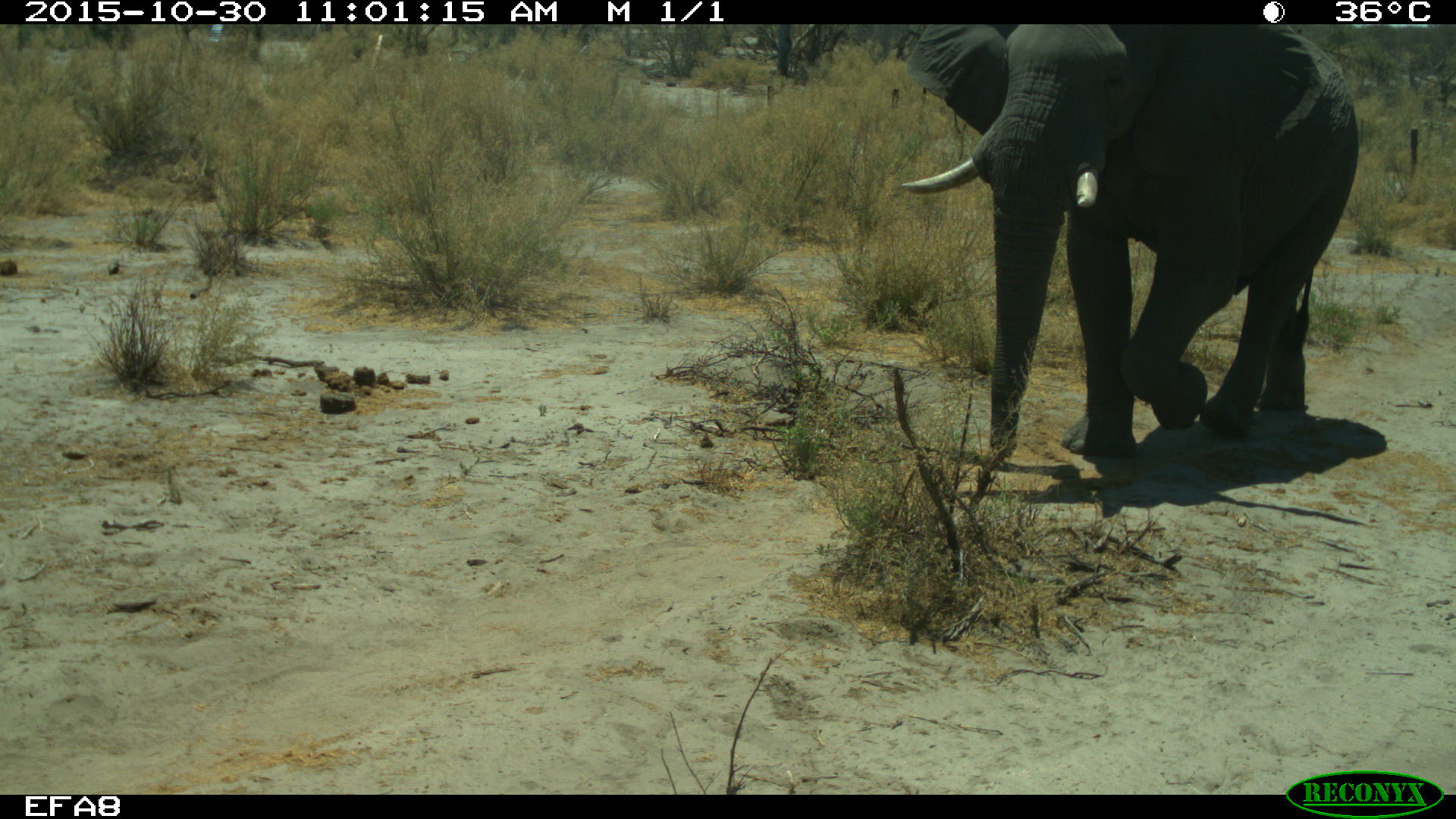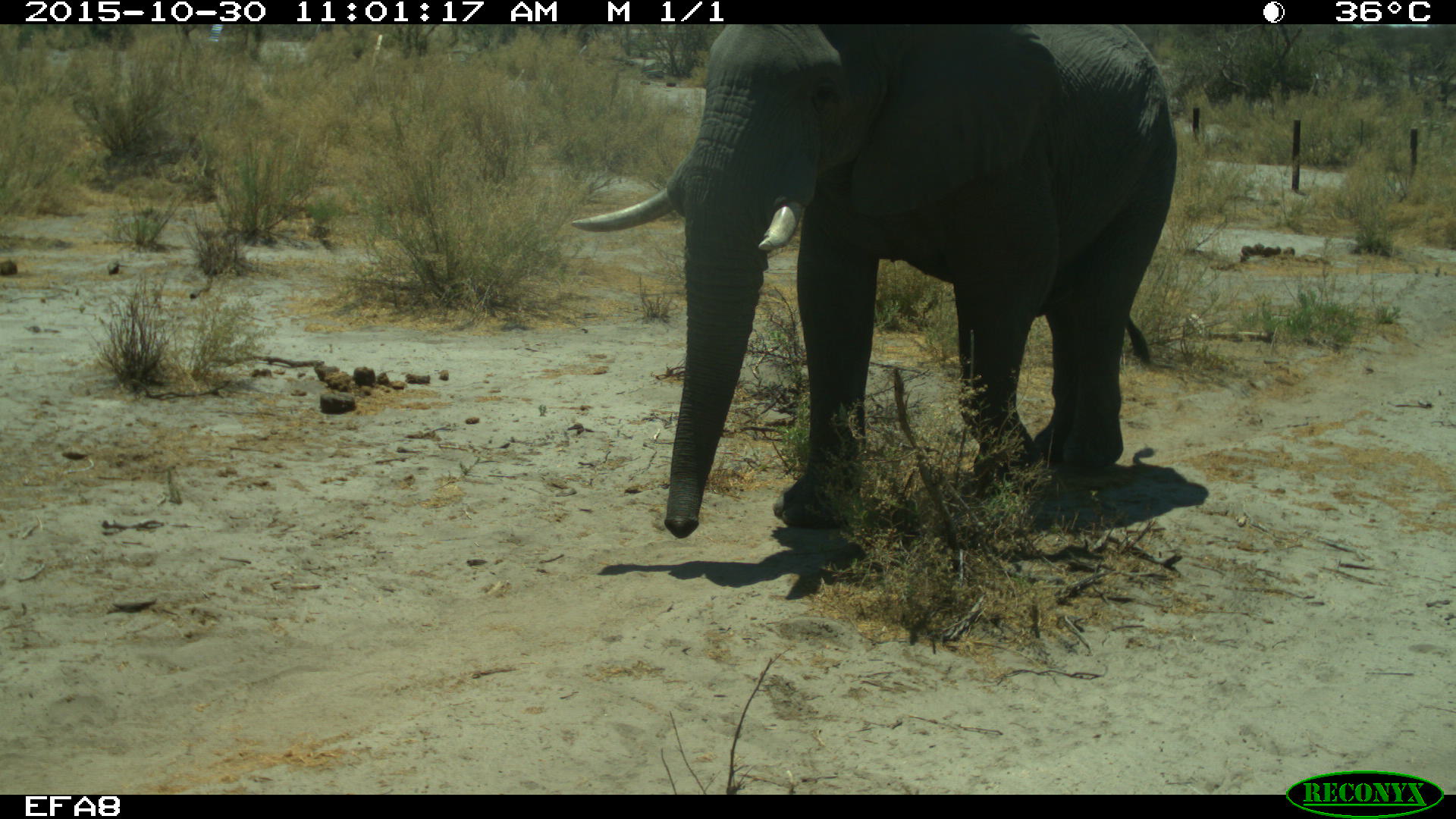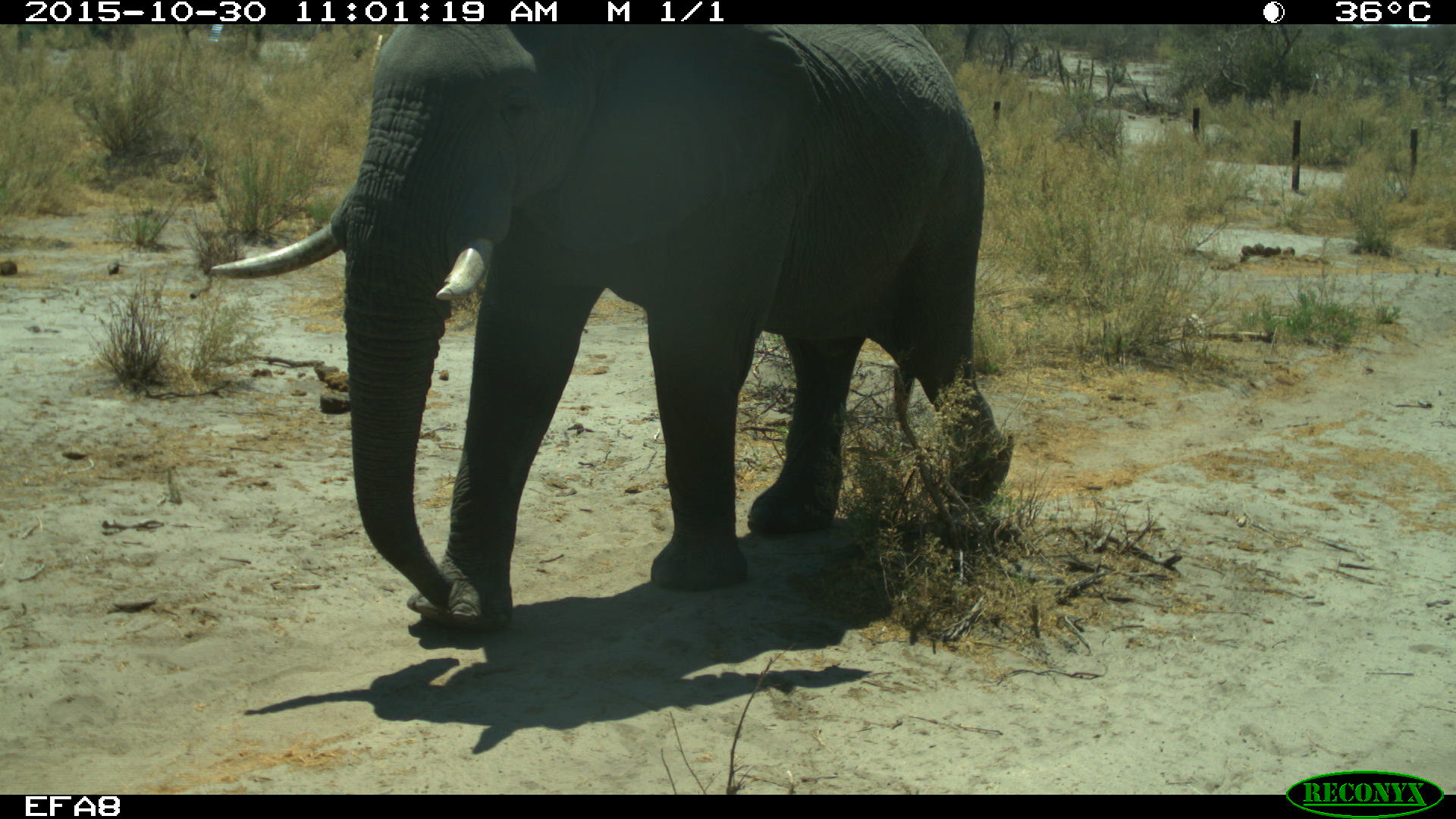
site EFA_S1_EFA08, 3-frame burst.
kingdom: Animalia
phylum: Chordata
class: Mammalia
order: Proboscidea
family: Elephantidae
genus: Loxodonta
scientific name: Loxodonta africana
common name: african bush elephant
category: elephant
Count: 1.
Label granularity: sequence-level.